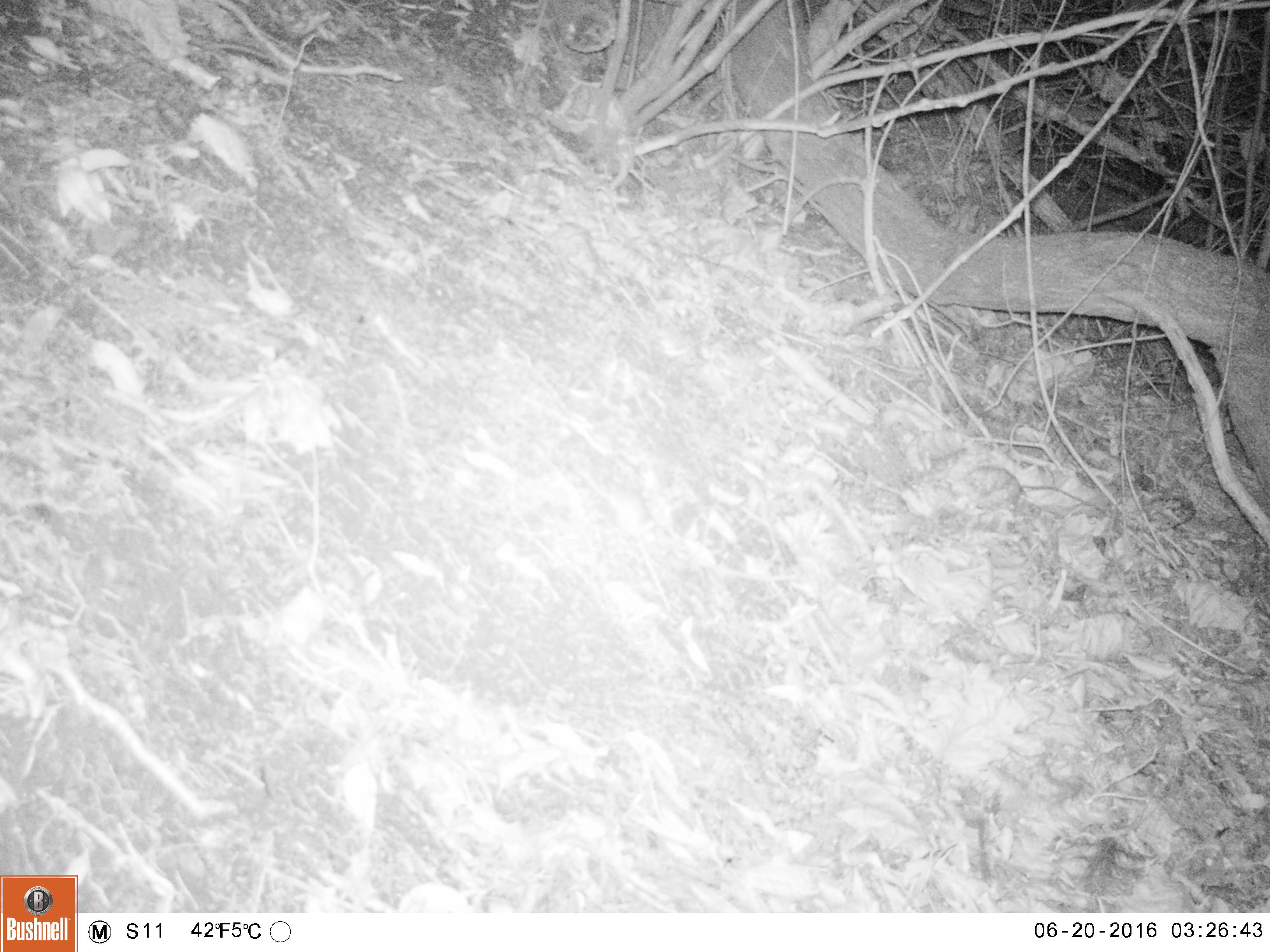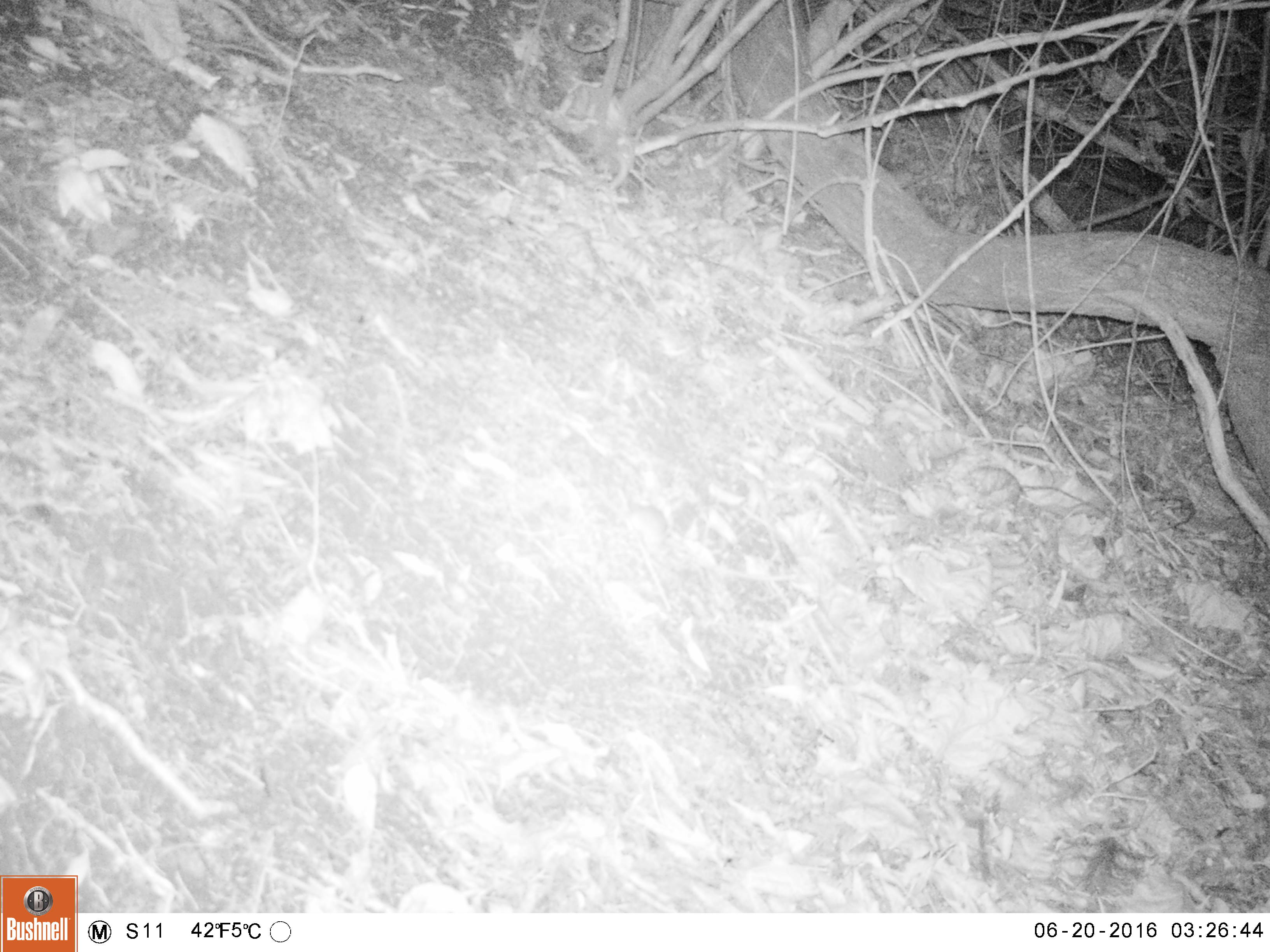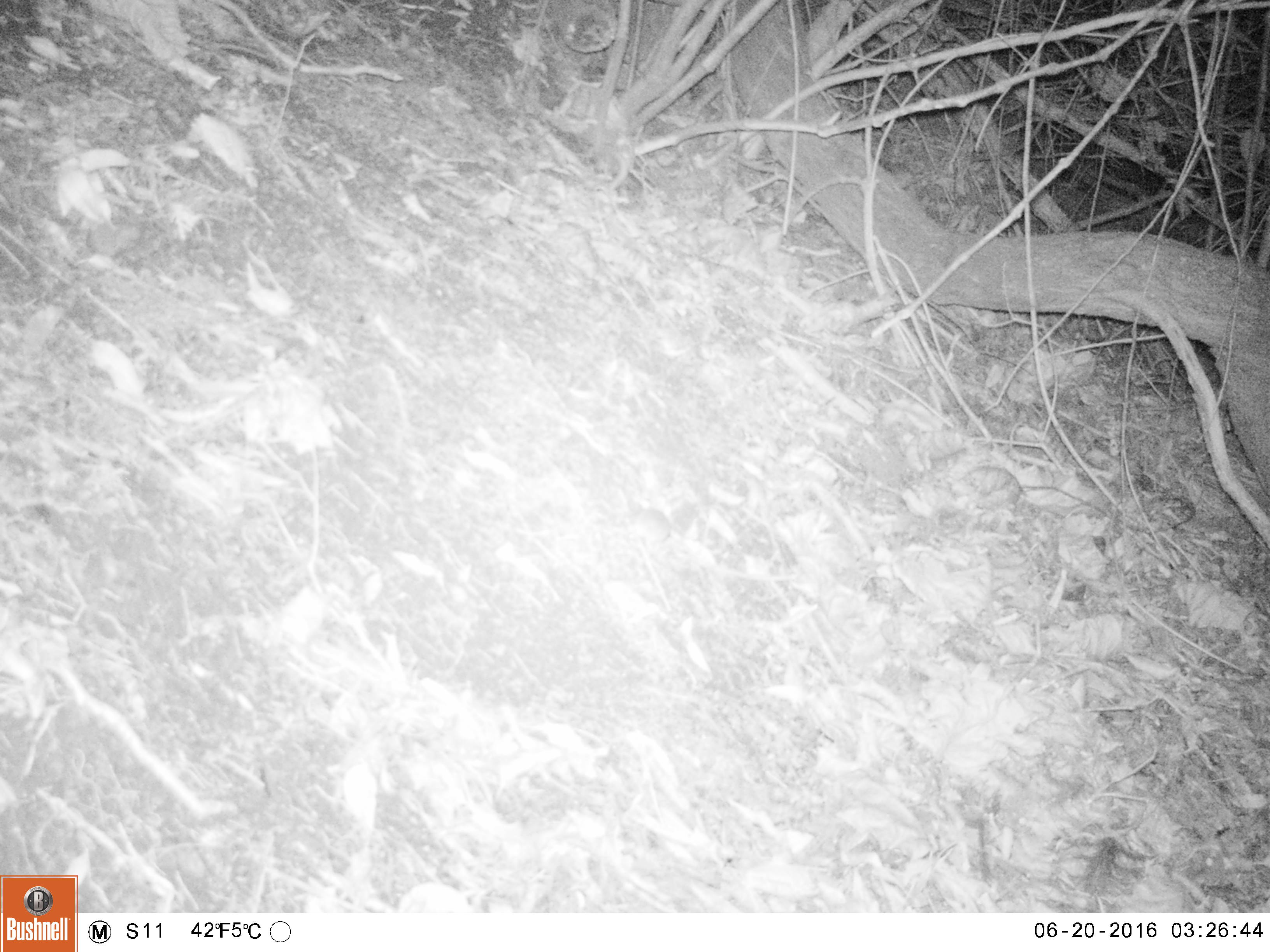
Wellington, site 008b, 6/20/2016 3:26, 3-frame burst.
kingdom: Animalia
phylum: Chordata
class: Mammalia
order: Rodentia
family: Muridae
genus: Mus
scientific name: Mus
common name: mouse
Mouse (Mus).